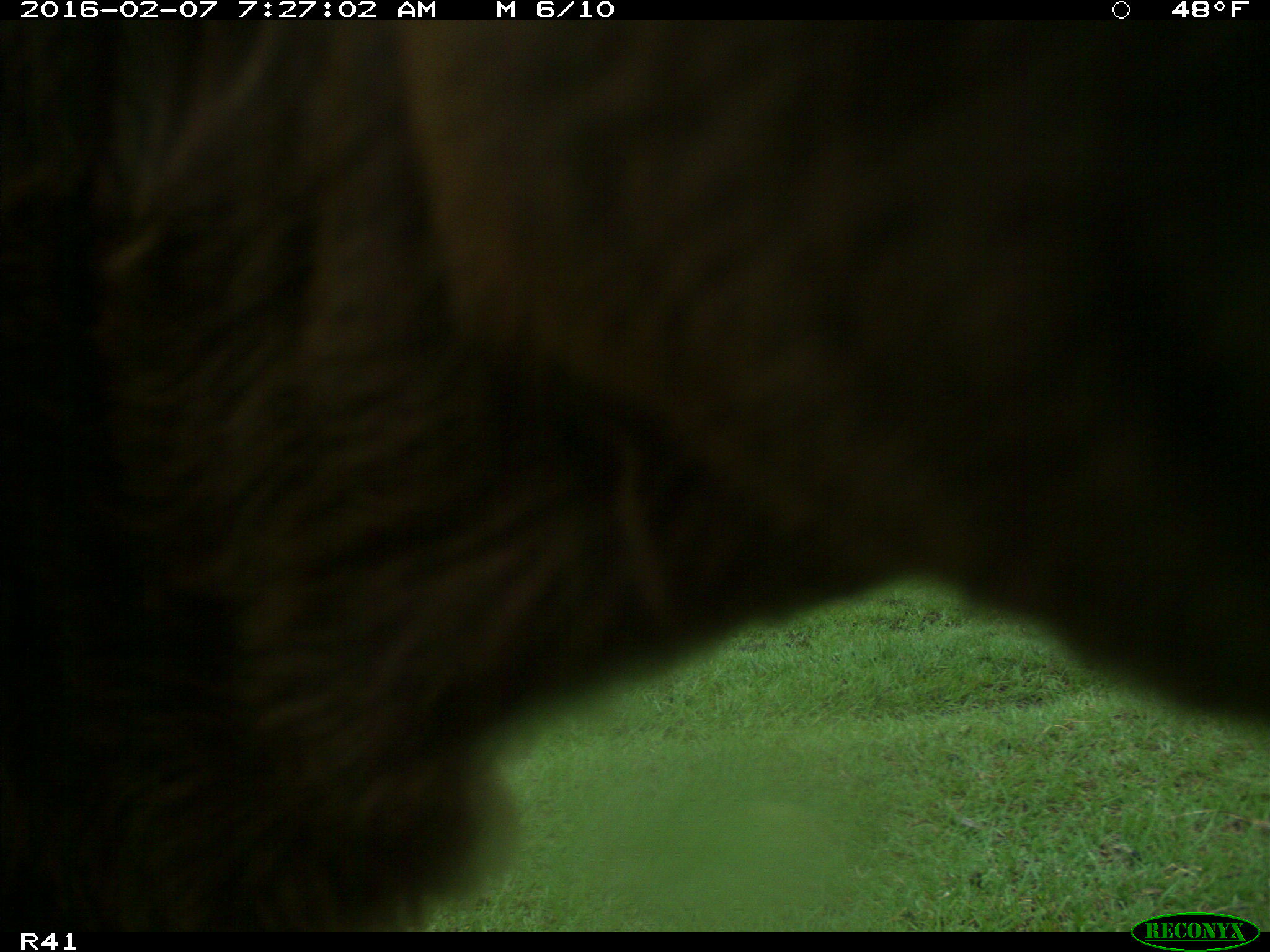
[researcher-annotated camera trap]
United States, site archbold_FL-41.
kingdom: Animalia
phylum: Chordata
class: Mammalia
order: Artiodactyla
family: Bovidae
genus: Bos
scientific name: Bos taurus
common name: domestic cow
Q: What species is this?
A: Bos taurus (domestic cow).